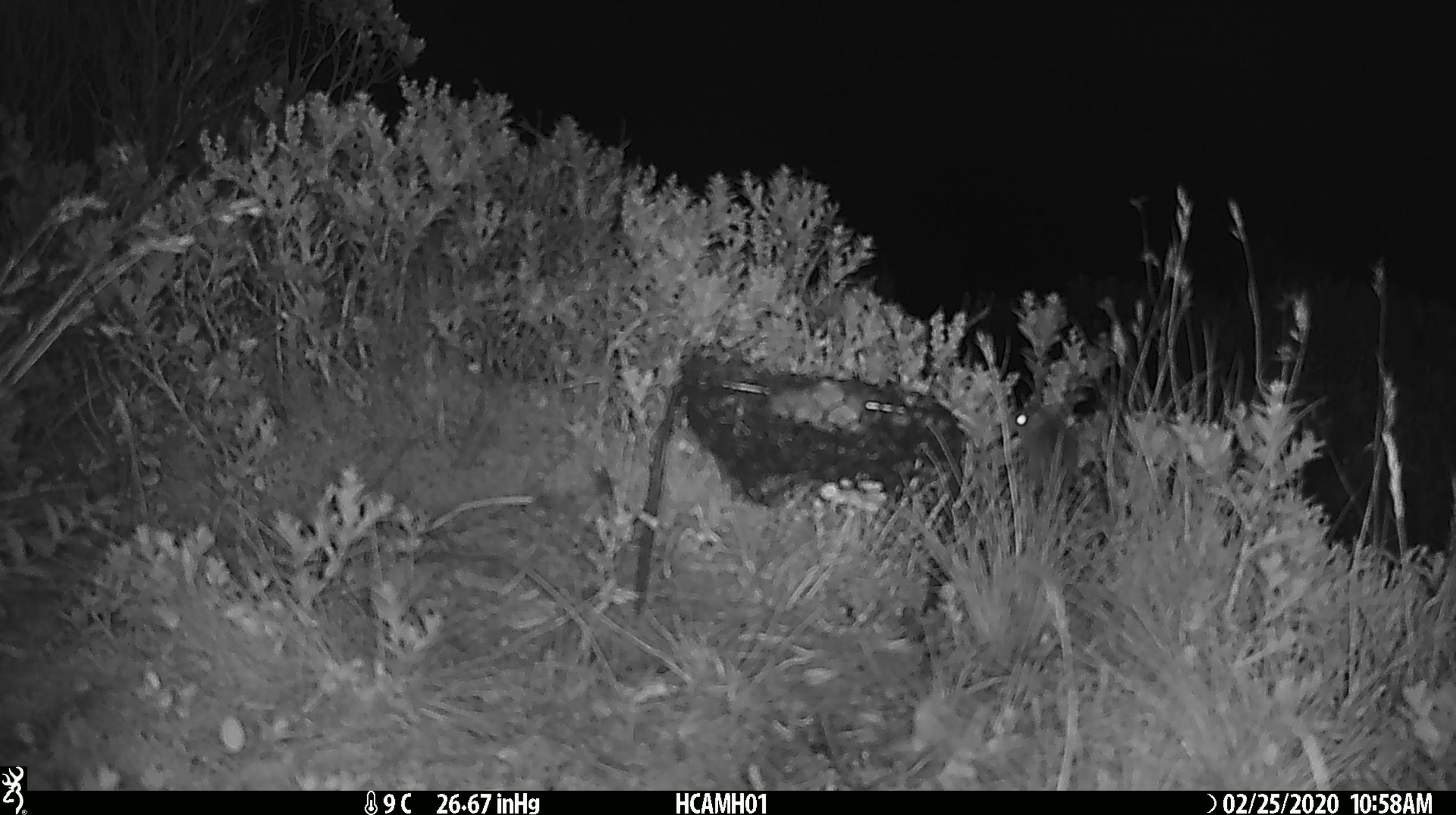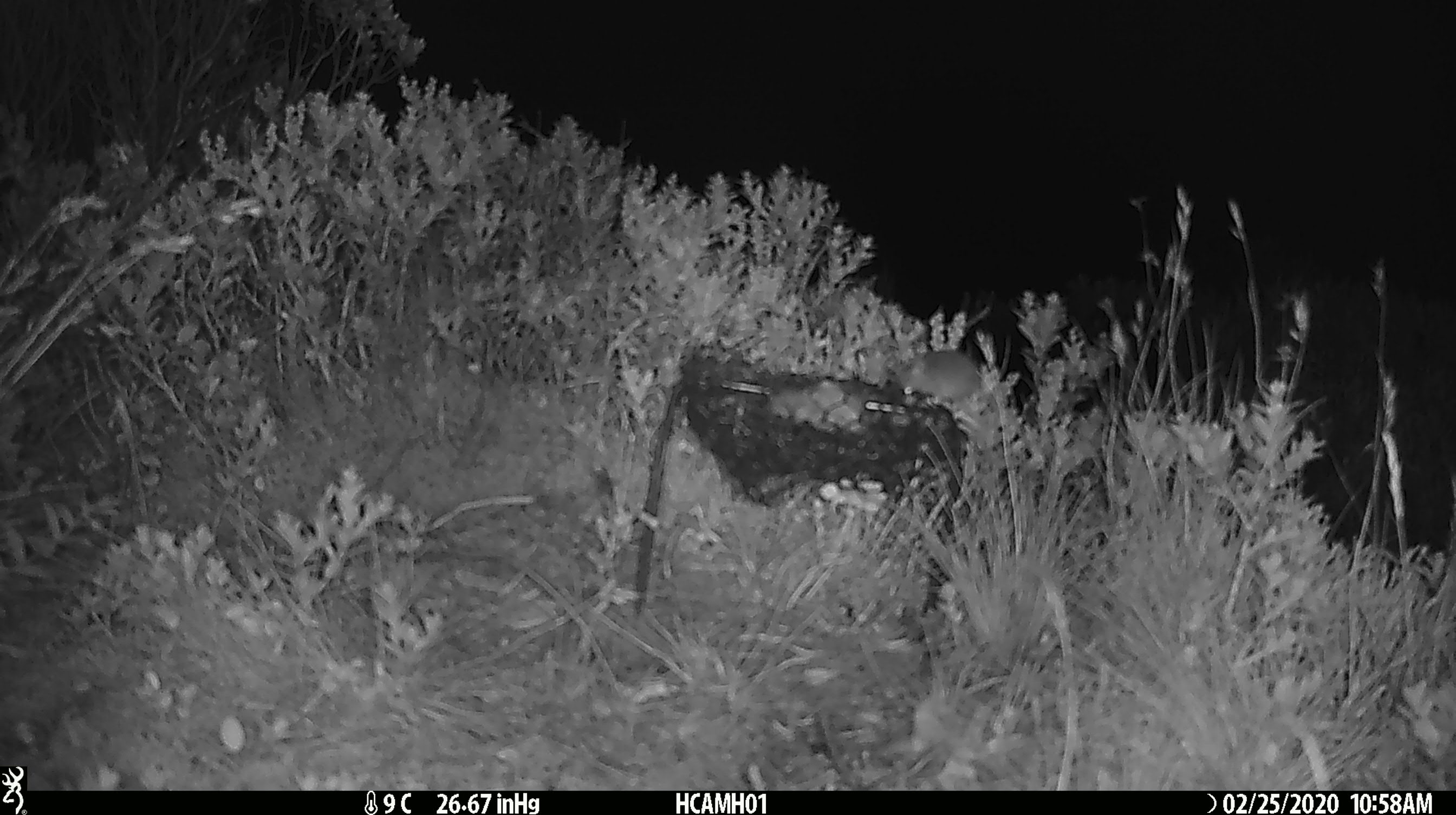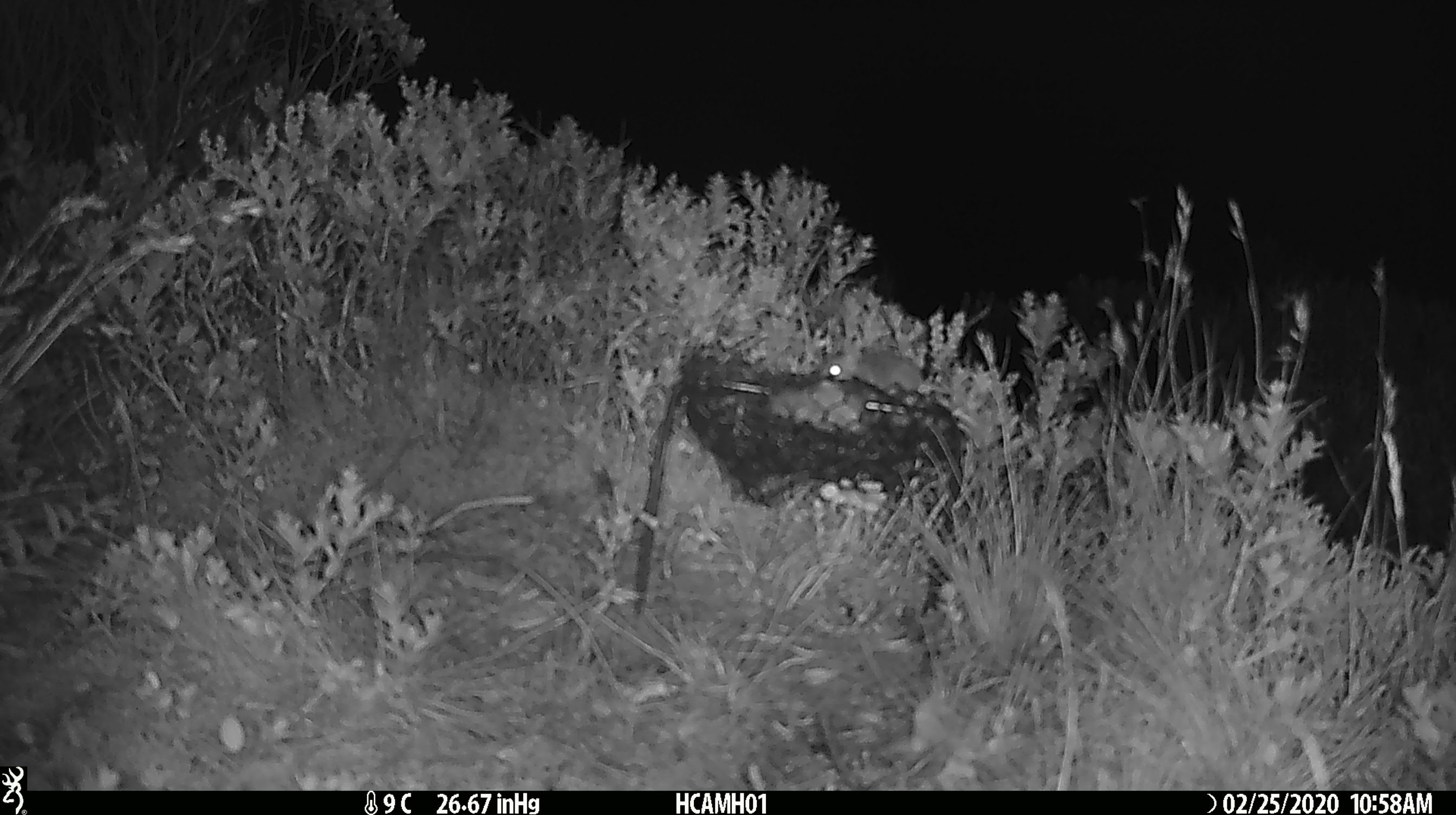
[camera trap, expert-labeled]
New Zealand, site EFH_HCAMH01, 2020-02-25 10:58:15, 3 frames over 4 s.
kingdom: Animalia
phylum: Chordata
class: Mammalia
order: Rodentia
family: Muridae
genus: Mus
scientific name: Mus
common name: mouse